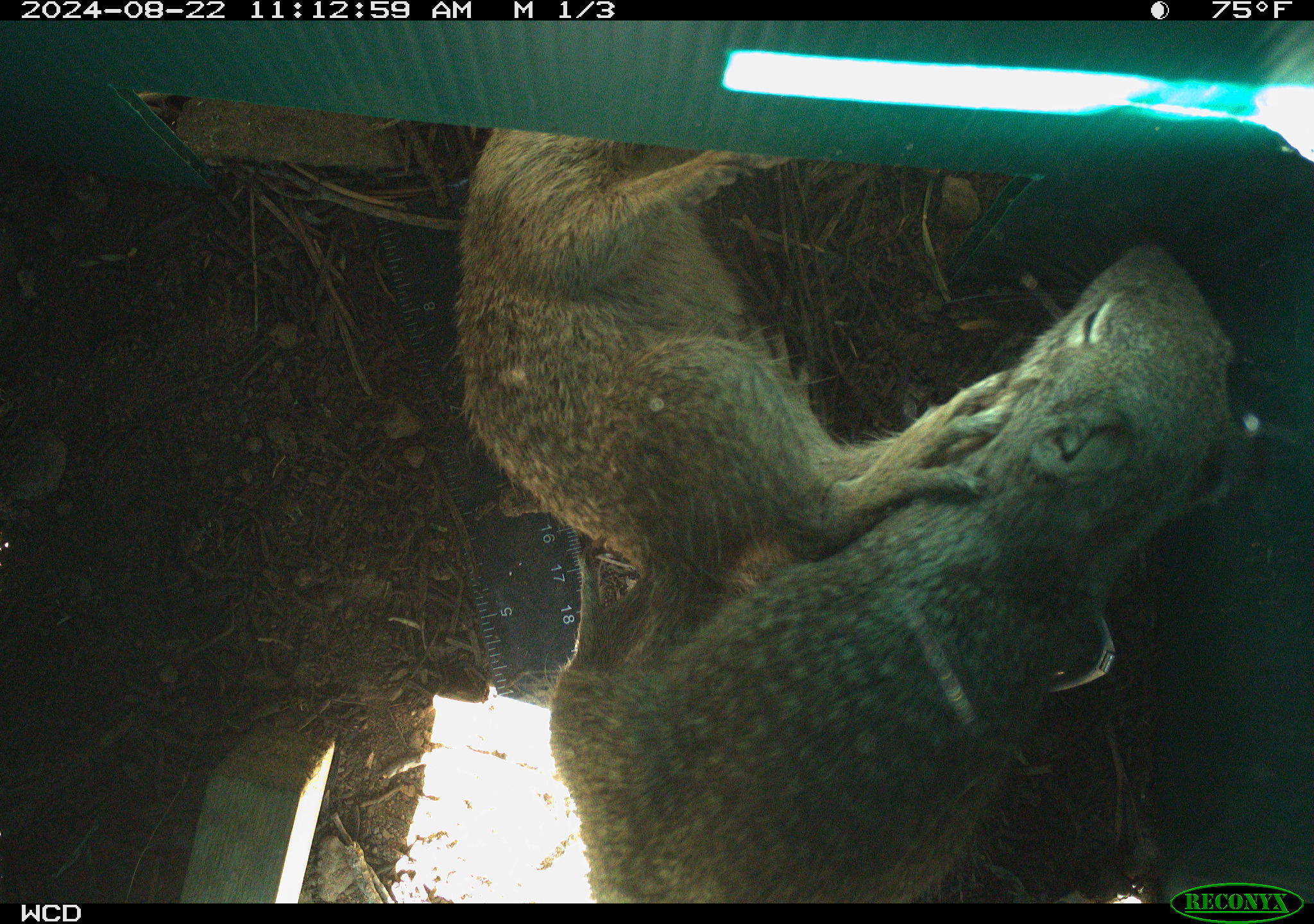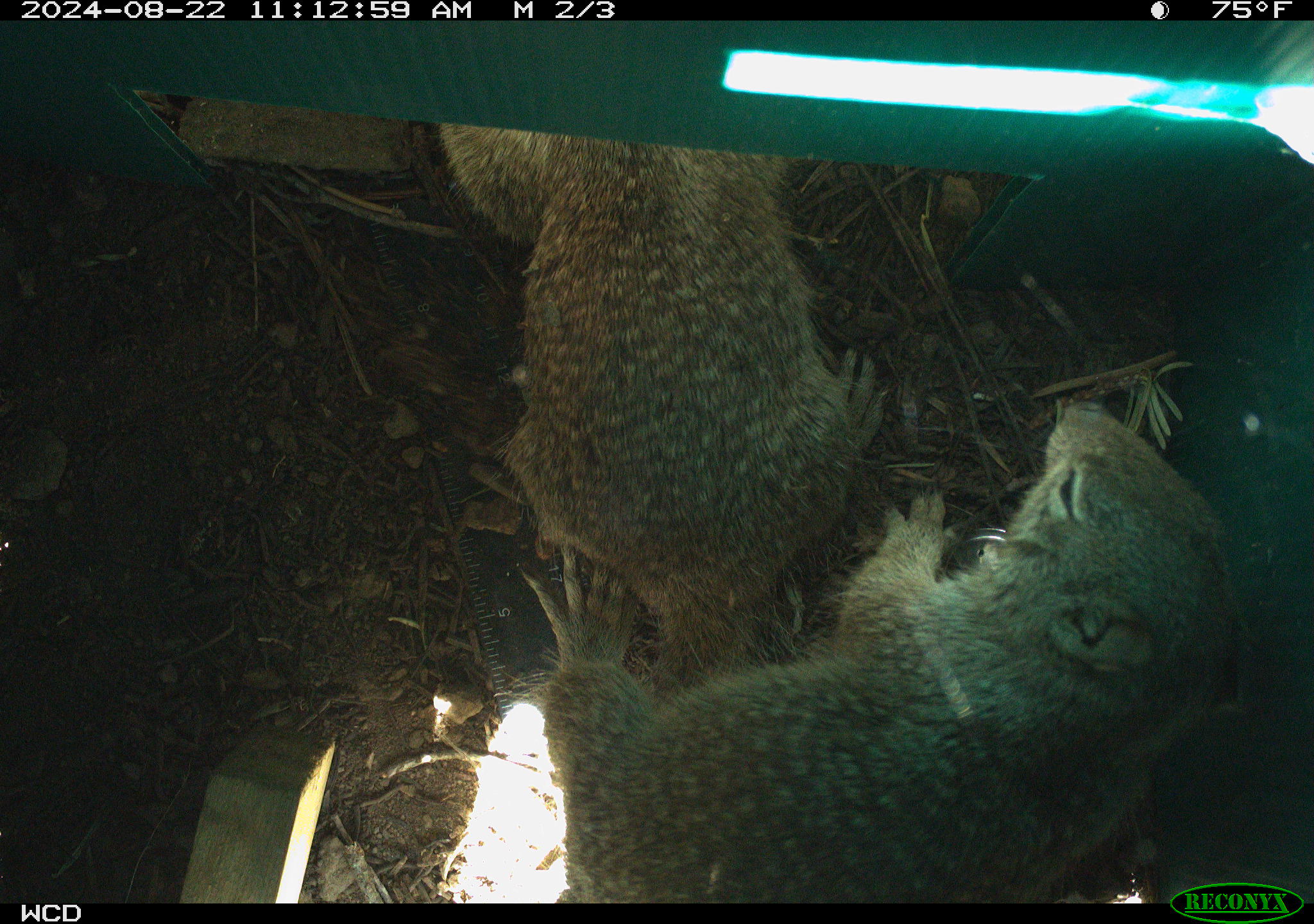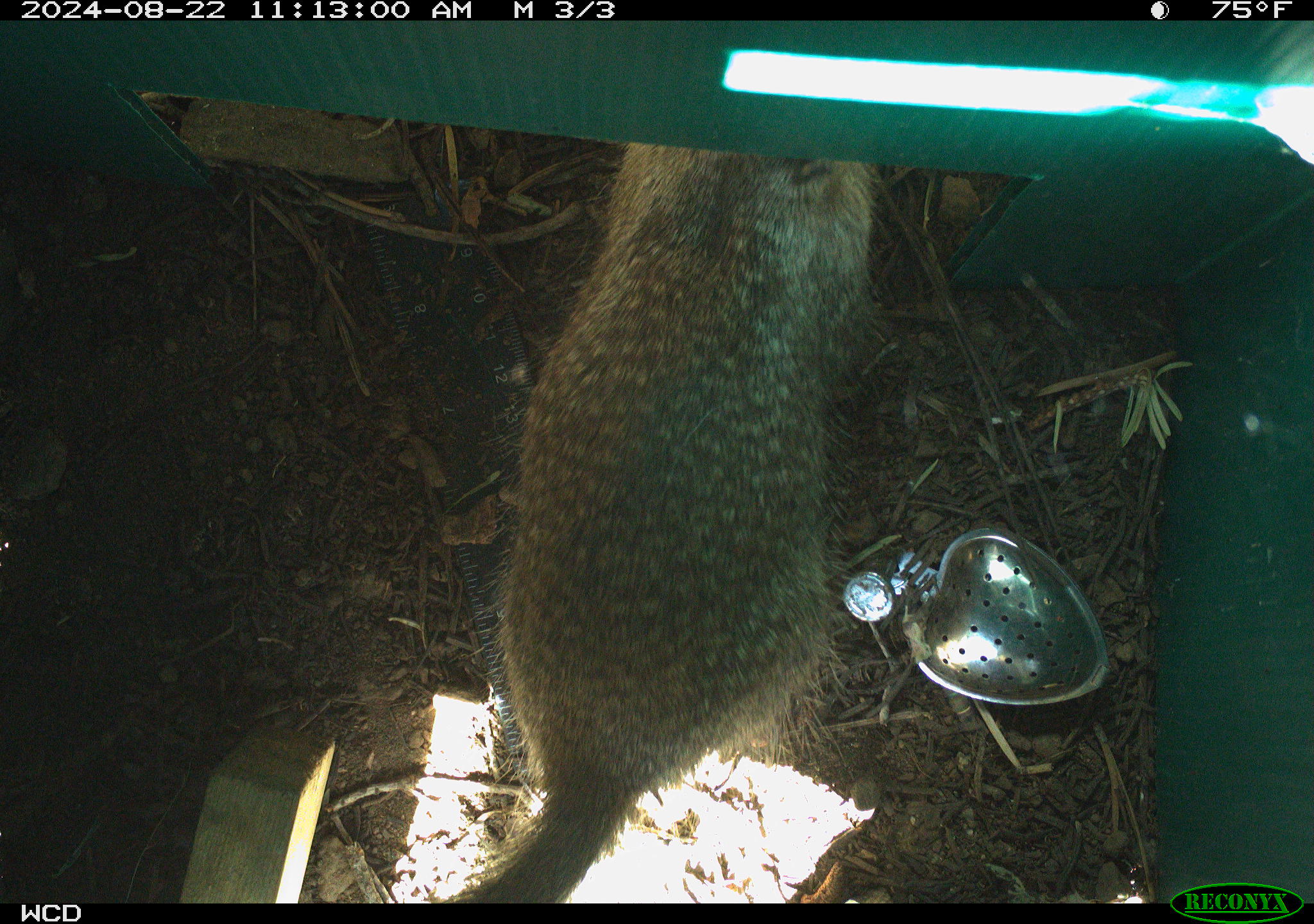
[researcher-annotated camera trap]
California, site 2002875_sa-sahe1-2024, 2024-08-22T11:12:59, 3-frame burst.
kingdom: Animalia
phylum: Chordata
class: Mammalia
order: Rodentia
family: Sciuridae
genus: Otospermophilus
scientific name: Otospermophilus beecheyi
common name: california ground squirrel